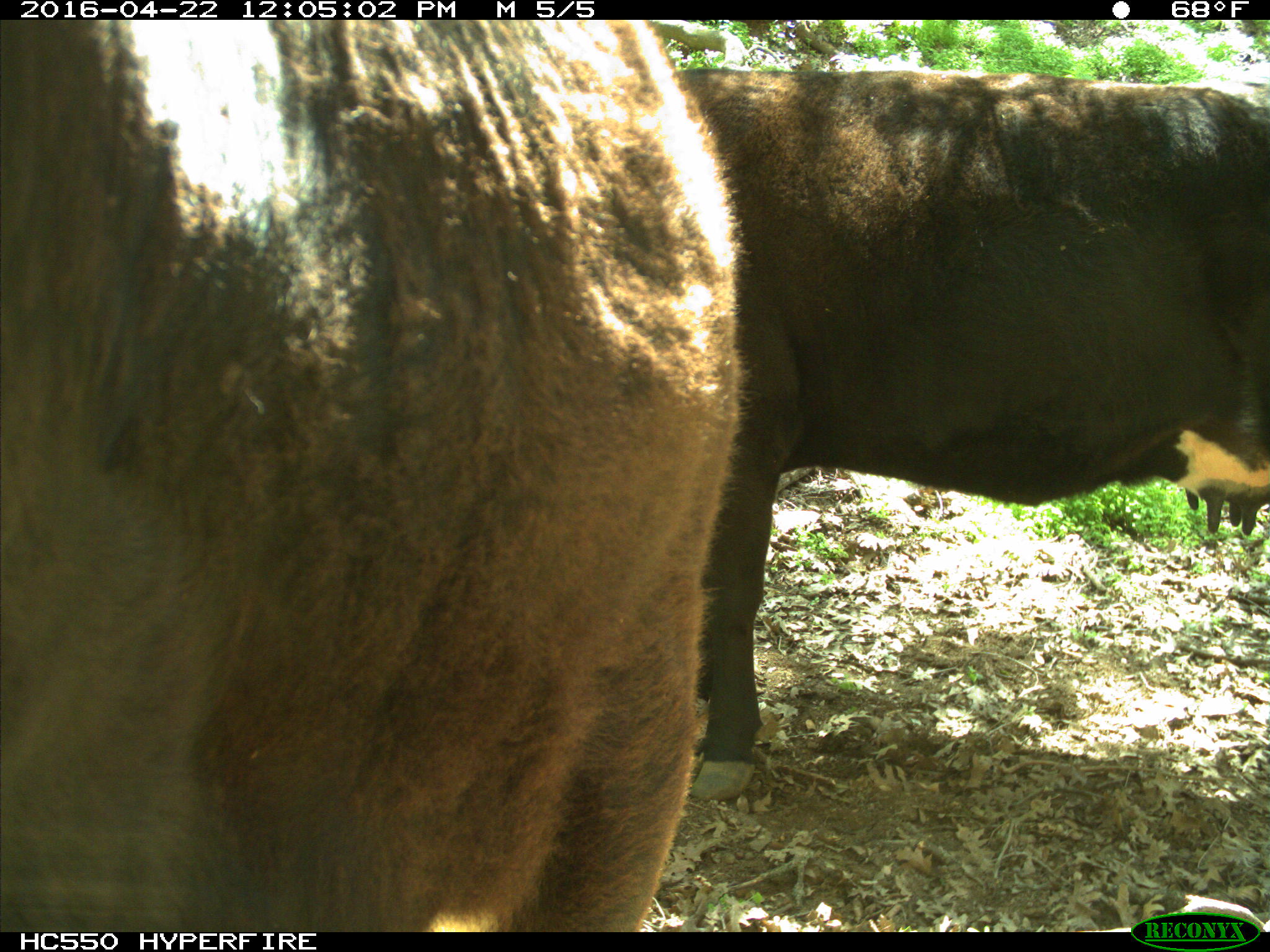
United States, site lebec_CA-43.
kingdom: Animalia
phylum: Chordata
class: Mammalia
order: Artiodactyla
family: Bovidae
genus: Bos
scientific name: Bos taurus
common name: domestic cow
Bos taurus (domestic cow).